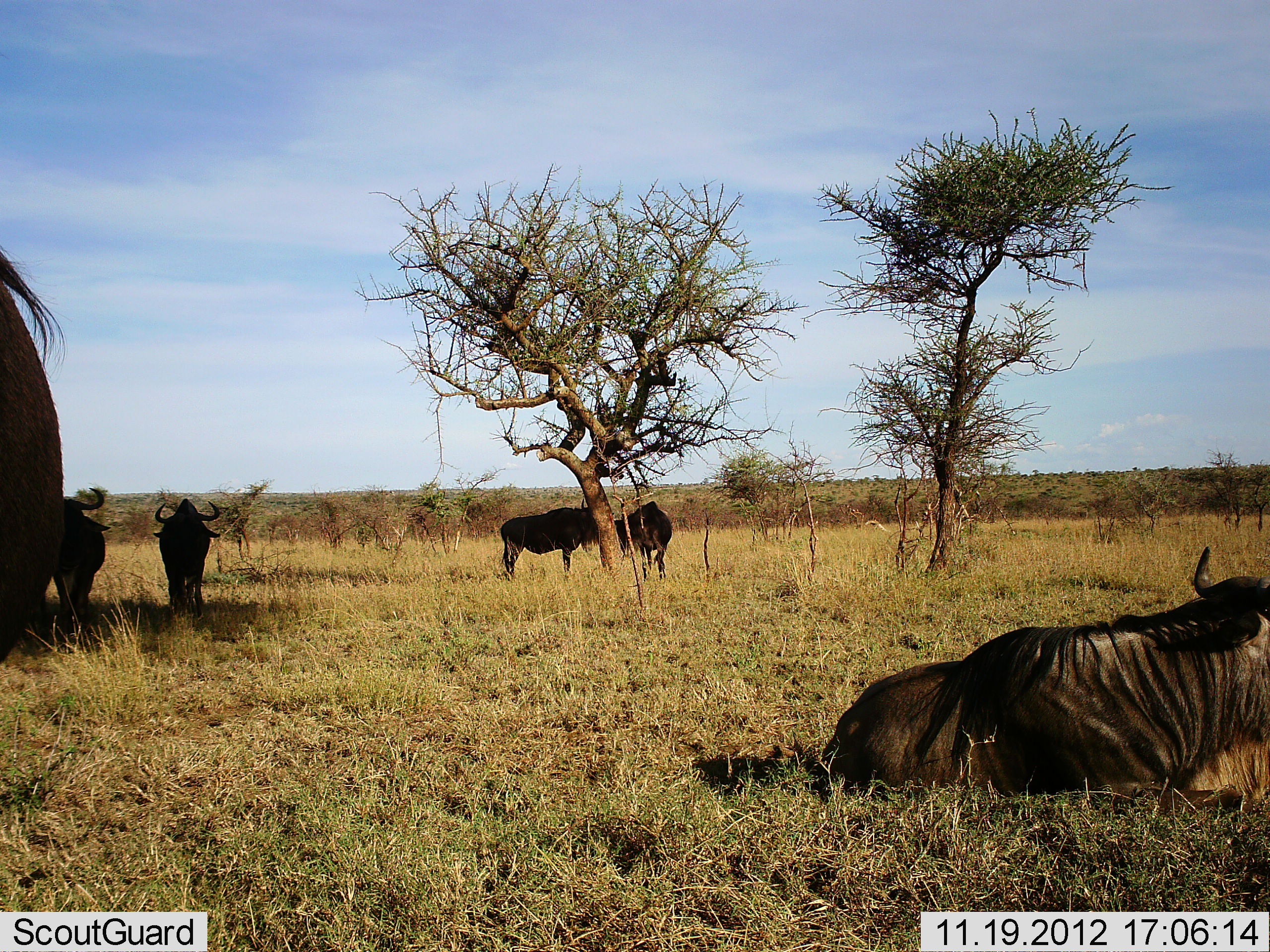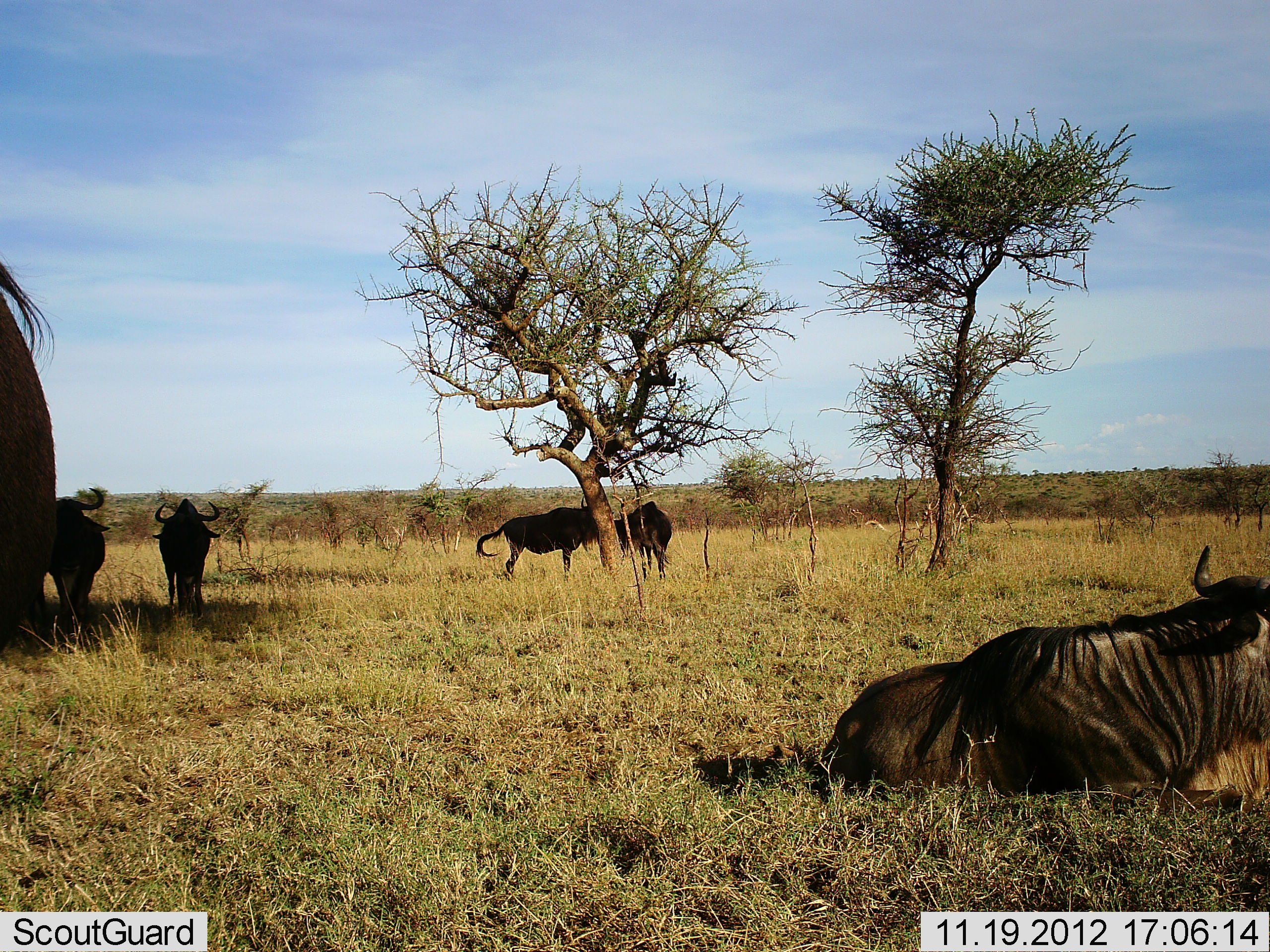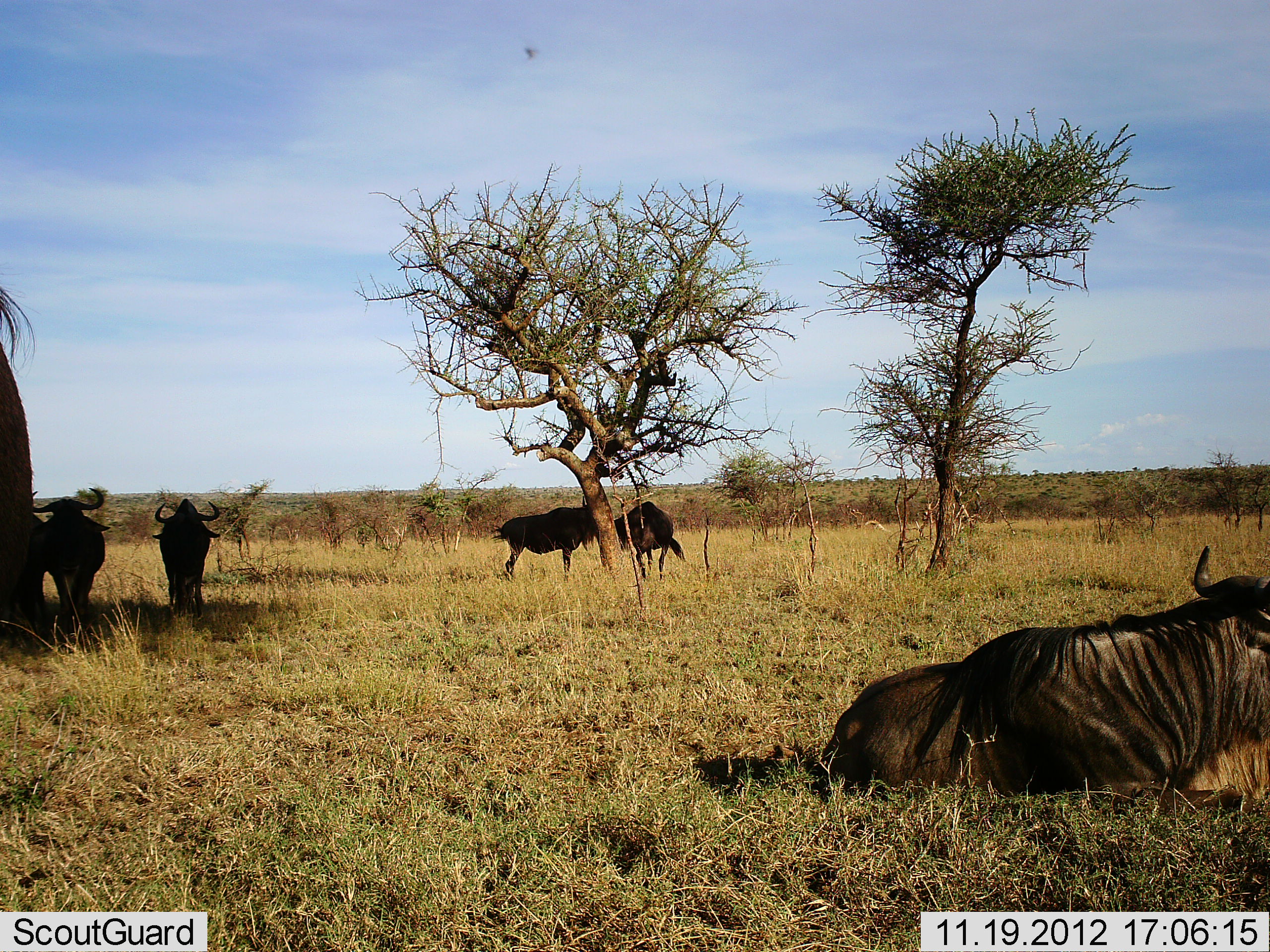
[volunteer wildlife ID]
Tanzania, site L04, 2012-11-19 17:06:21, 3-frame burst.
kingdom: Animalia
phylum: Chordata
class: Mammalia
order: Artiodactyla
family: Bovidae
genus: Connochaetes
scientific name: Connochaetes taurinus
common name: blue wildebeest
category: wildebeest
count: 6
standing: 73%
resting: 100%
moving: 0%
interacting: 0%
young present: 9%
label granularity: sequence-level